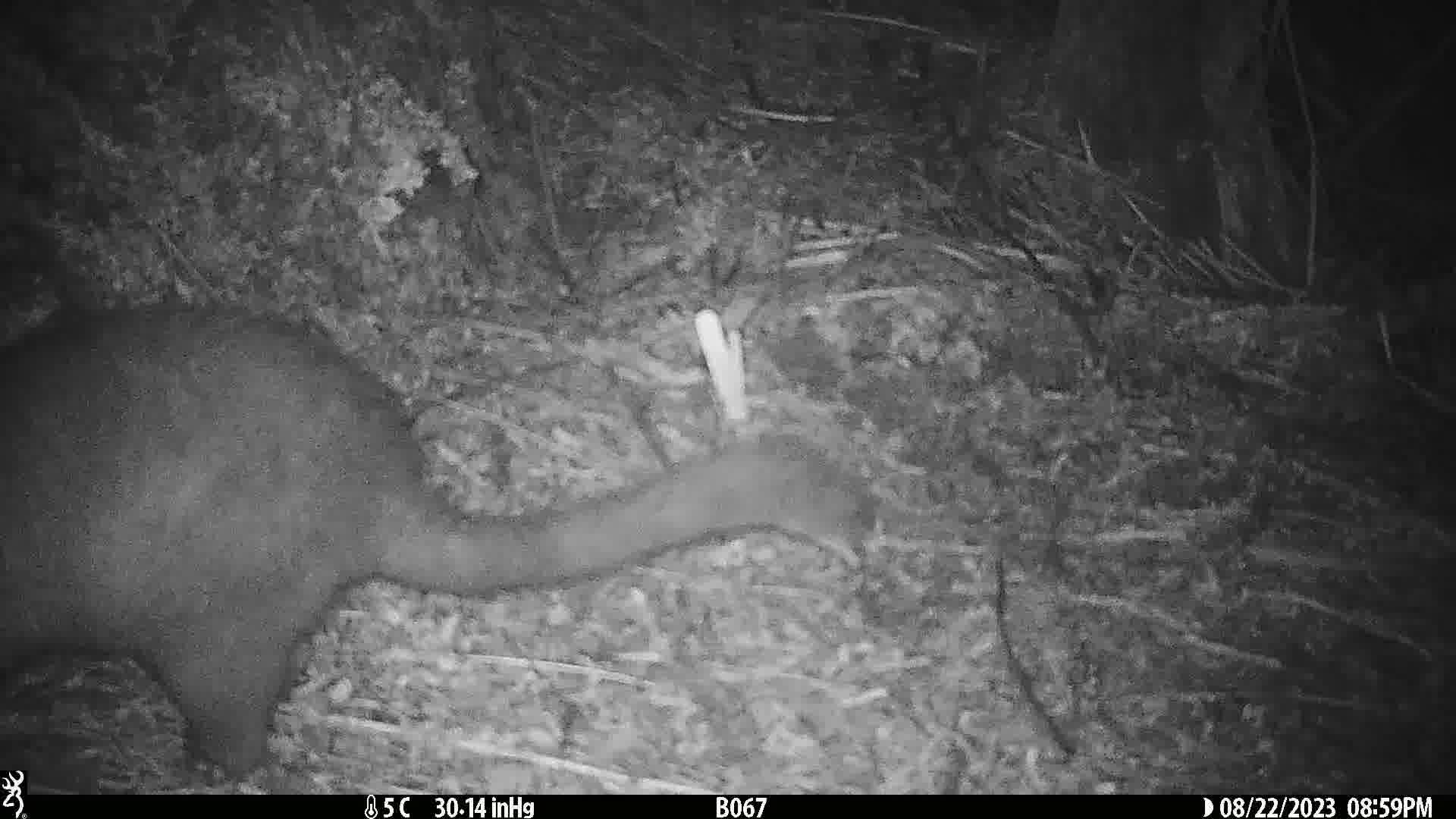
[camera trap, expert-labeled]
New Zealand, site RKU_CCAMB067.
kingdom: Animalia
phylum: Chordata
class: Mammalia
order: Diprotodontia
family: Phalangeridae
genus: Trichosurus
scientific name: Trichosurus vulpecula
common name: common brushtail possum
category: possum